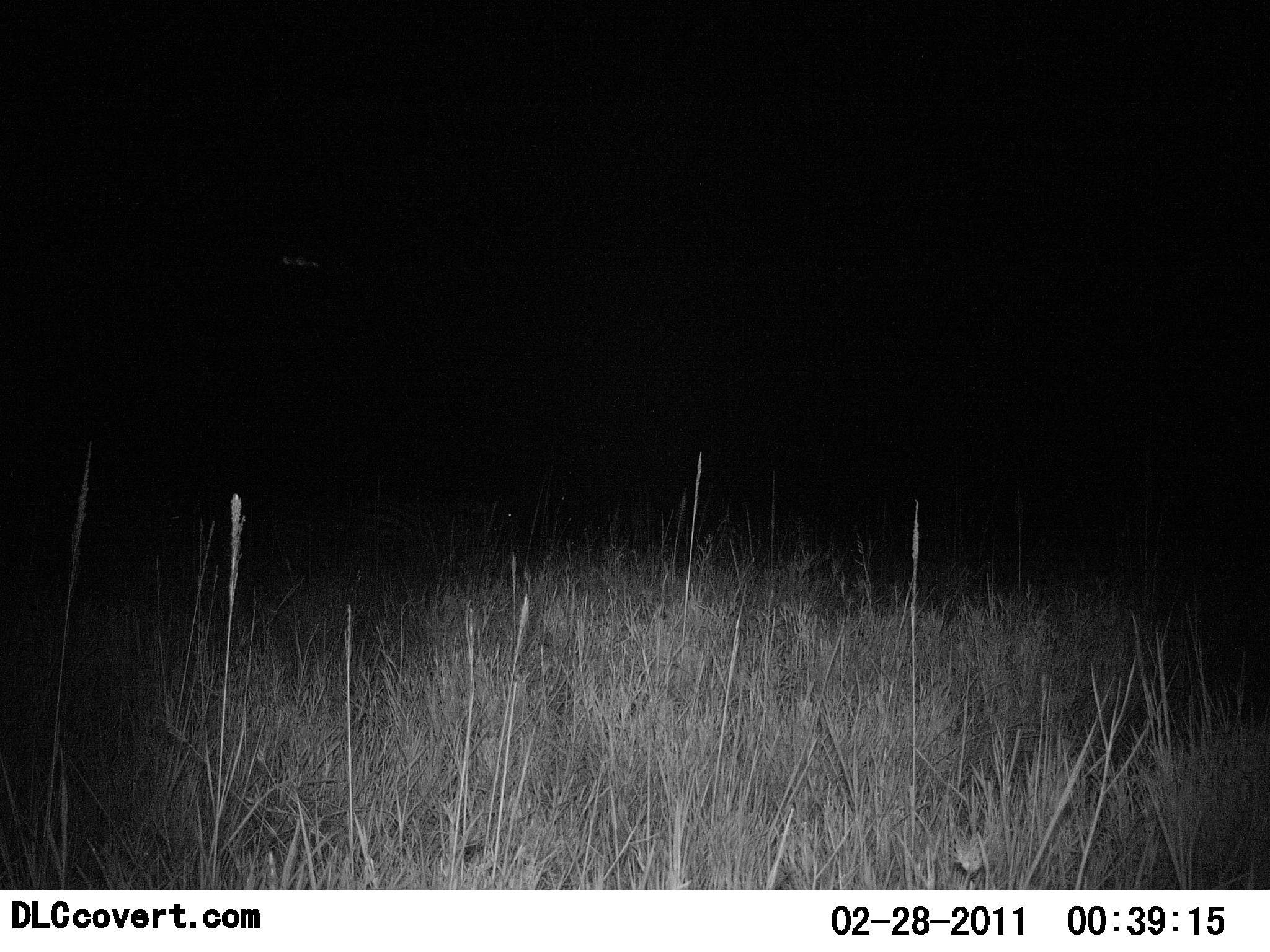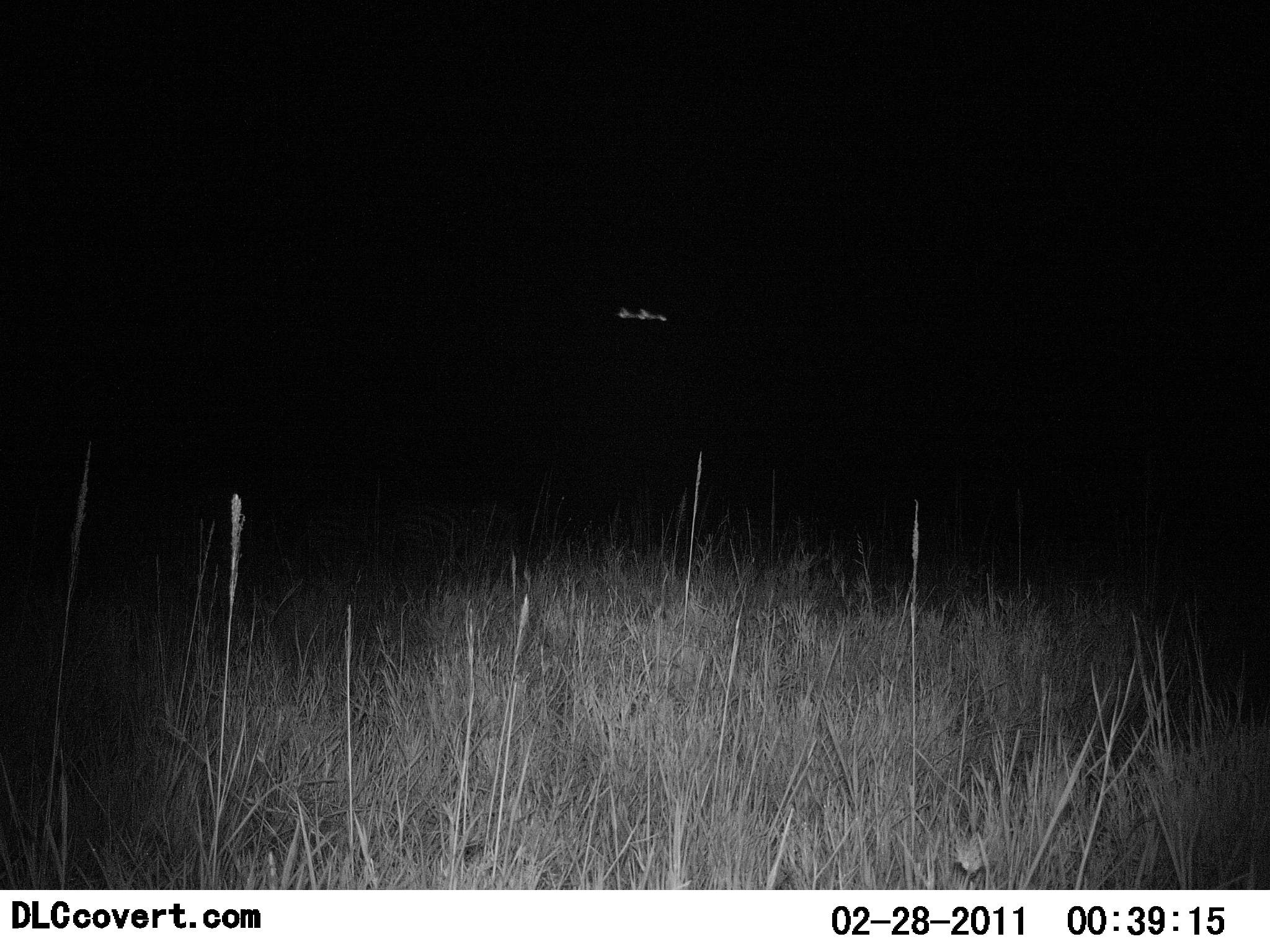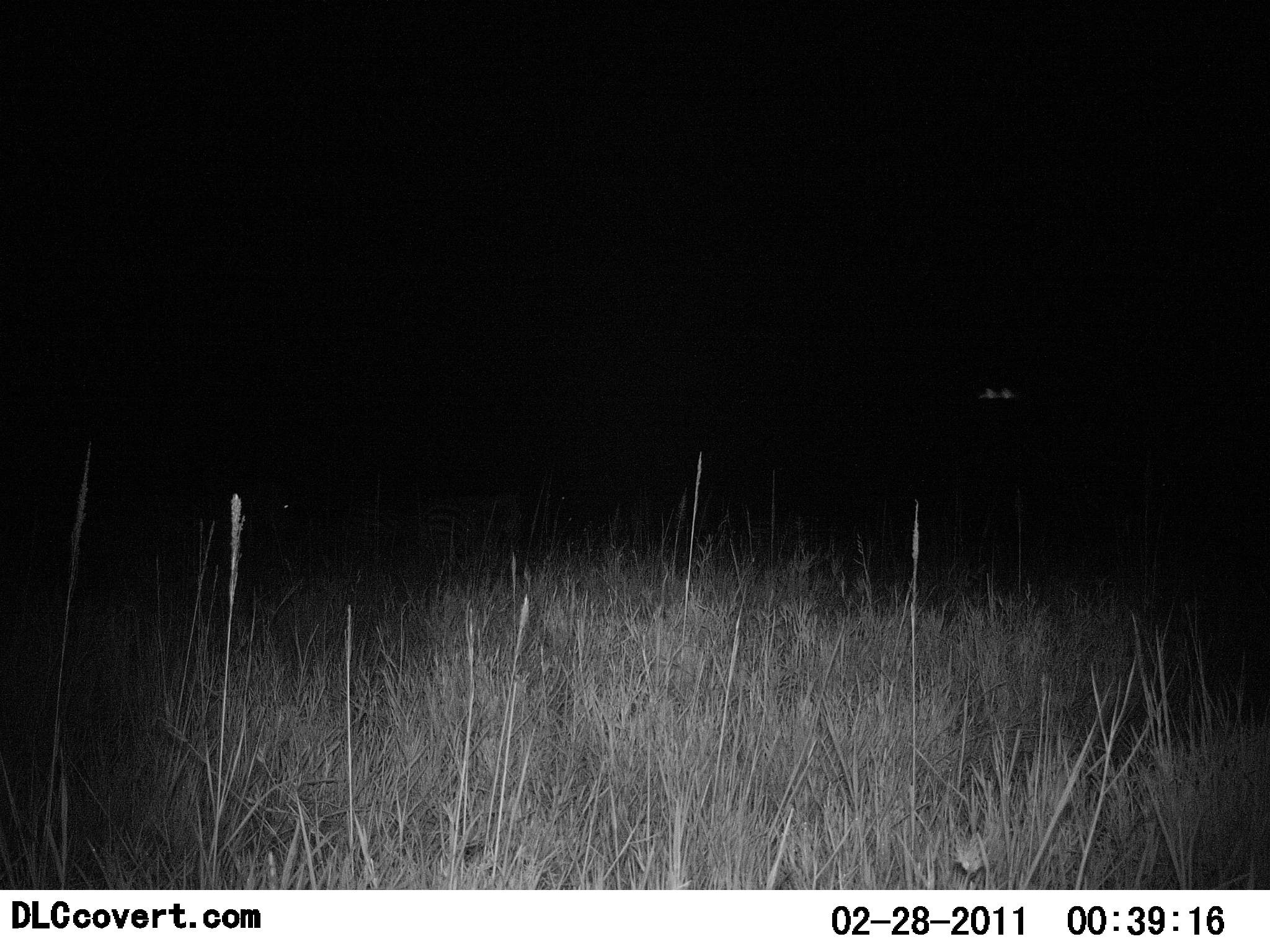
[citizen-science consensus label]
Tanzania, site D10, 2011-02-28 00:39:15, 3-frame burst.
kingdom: Animalia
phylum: Chordata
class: Mammalia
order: Perissodactyla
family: Equidae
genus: Equus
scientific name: Equus quagga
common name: plains zebra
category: zebra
Zebra (plains zebra) (Equus quagga), count 3. Behavior (volunteer vote fractions): standing 0%, resting 0%, moving 83%, interacting 0%. Young present (vote fraction): 0%. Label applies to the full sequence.